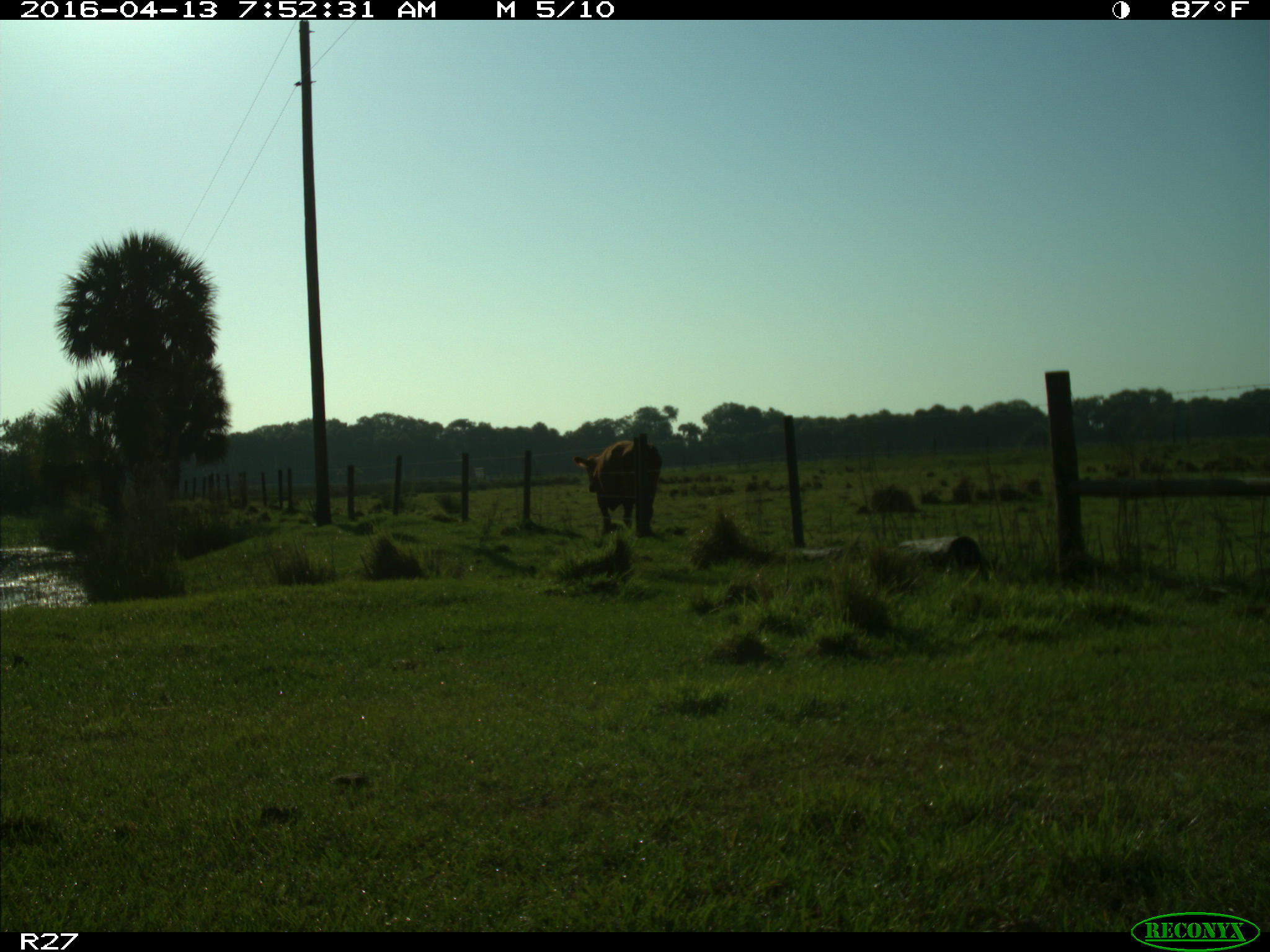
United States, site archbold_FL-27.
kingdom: Animalia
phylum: Chordata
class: Mammalia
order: Artiodactyla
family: Bovidae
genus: Bos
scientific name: Bos taurus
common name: domestic cow